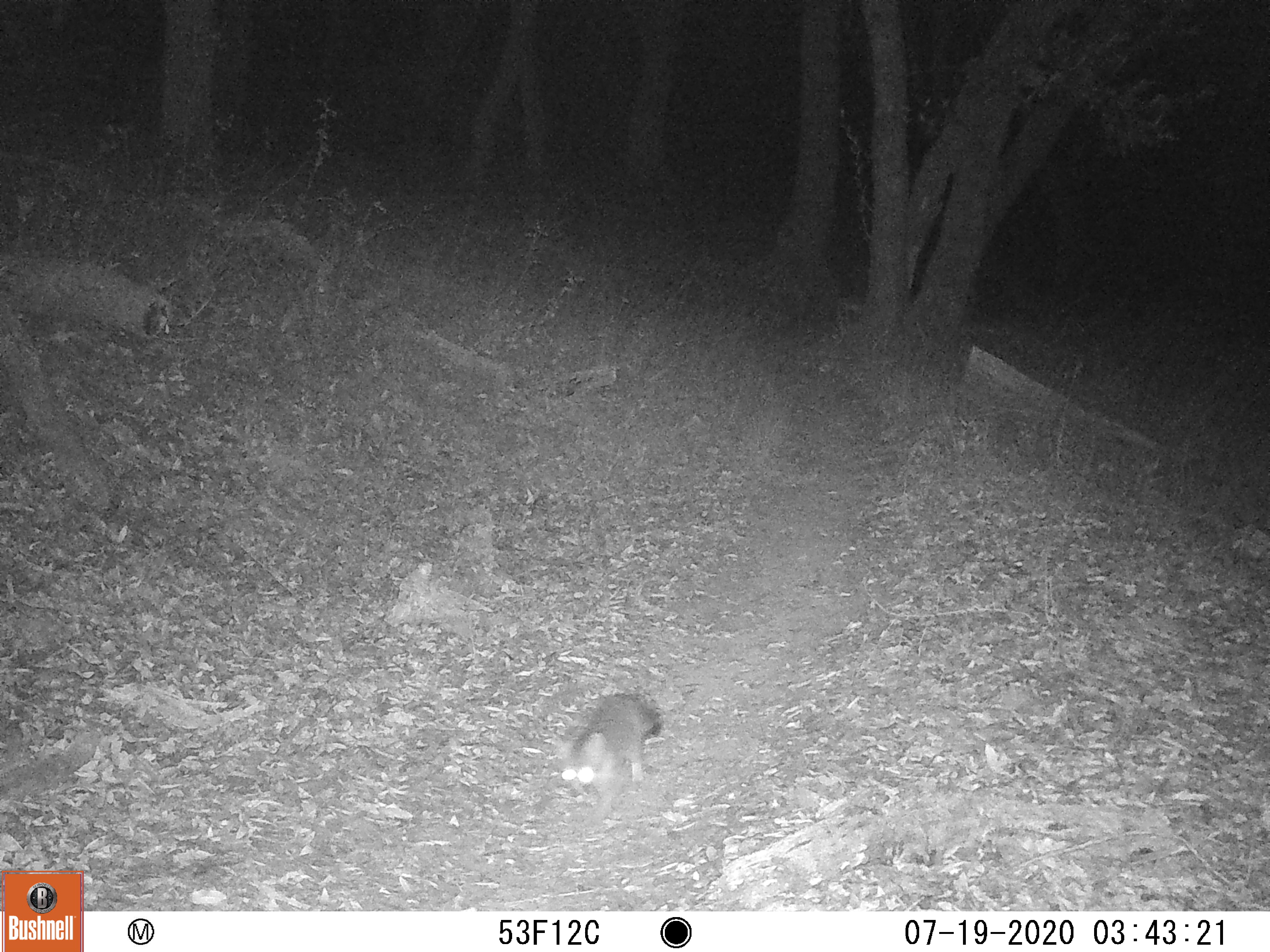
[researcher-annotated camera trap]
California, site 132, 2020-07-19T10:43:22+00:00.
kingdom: Animalia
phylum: Chordata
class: Mammalia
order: Carnivora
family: Canidae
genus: Urocyon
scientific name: Urocyon cinereoargenteus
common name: gray fox